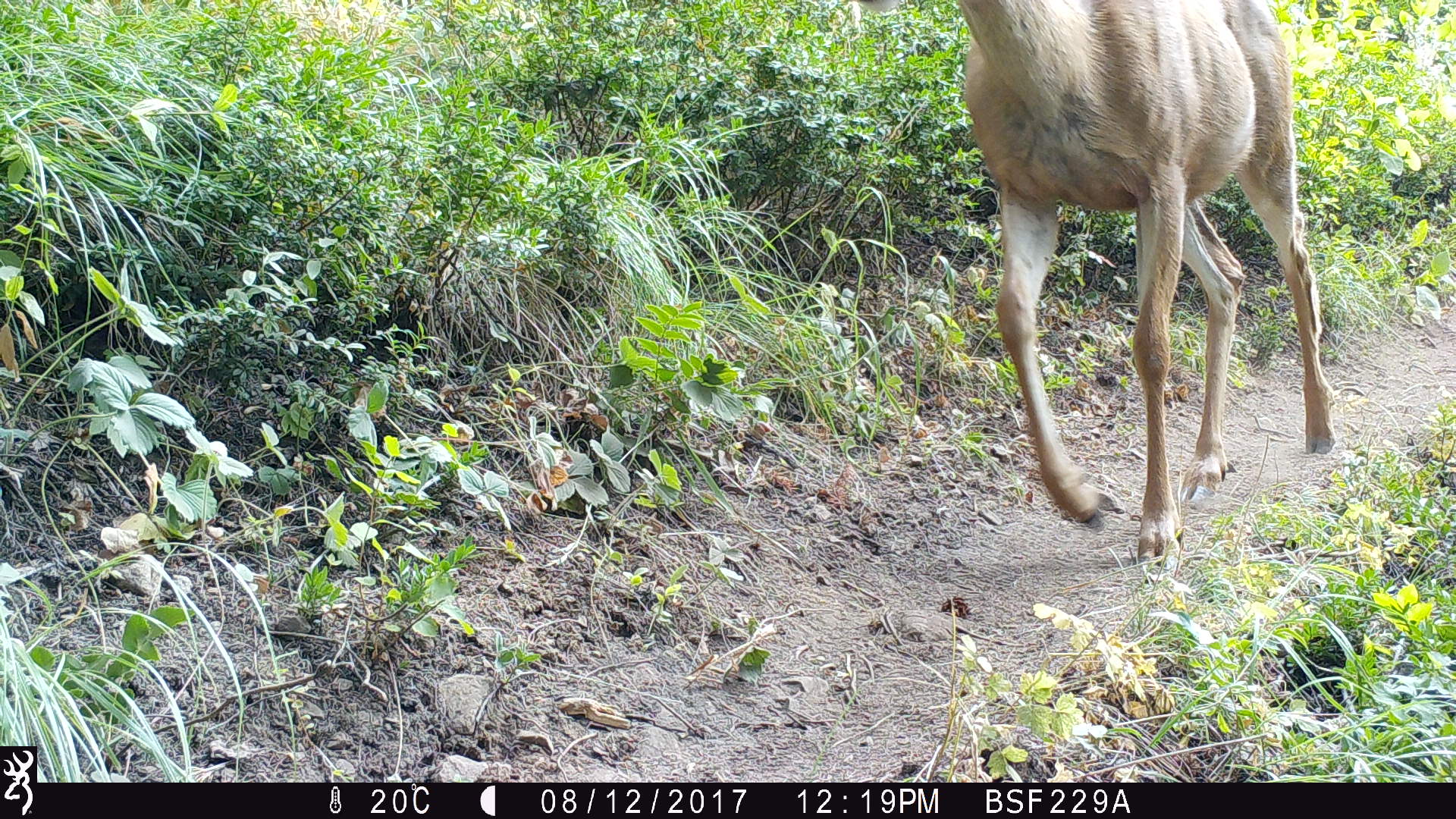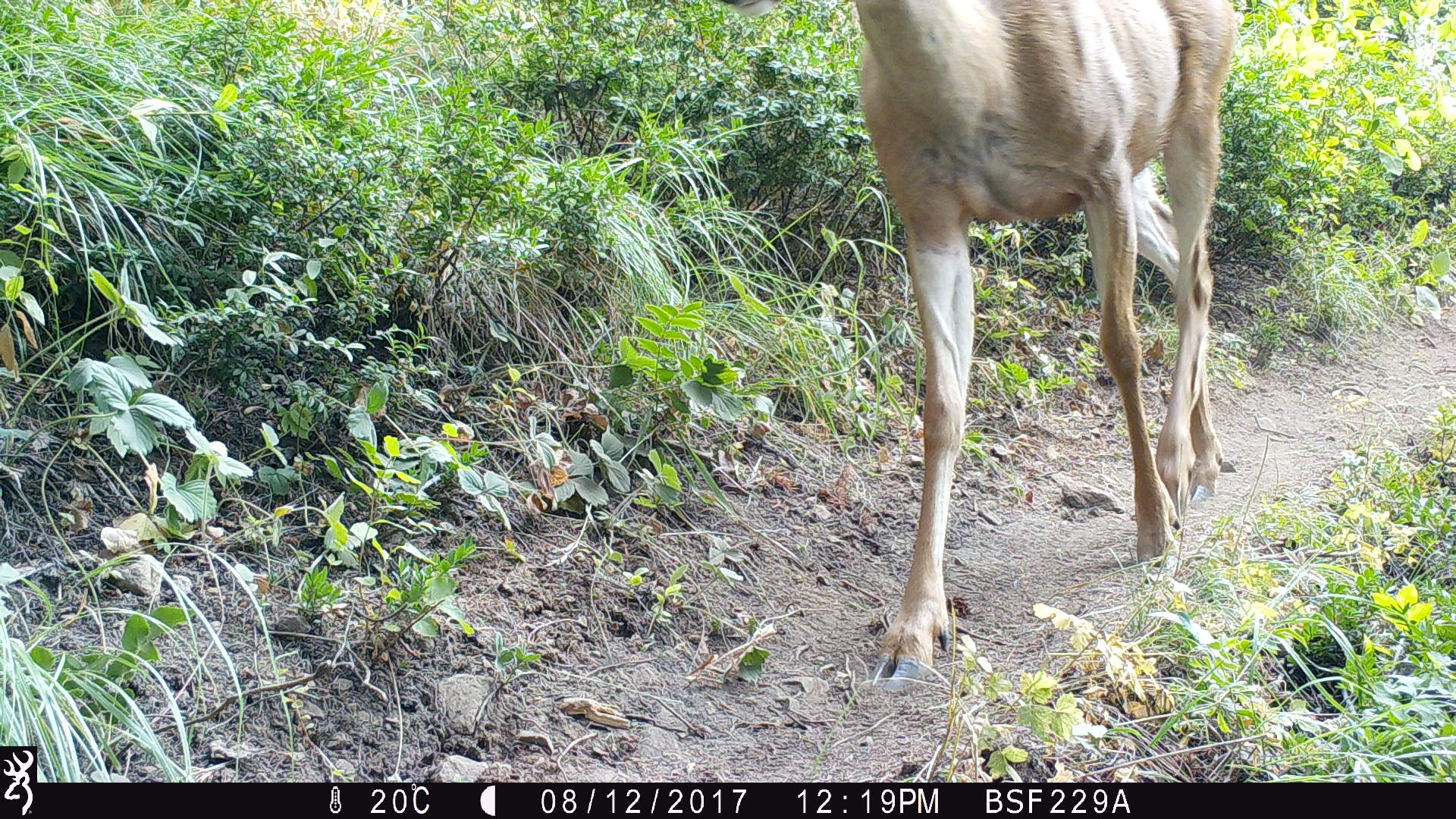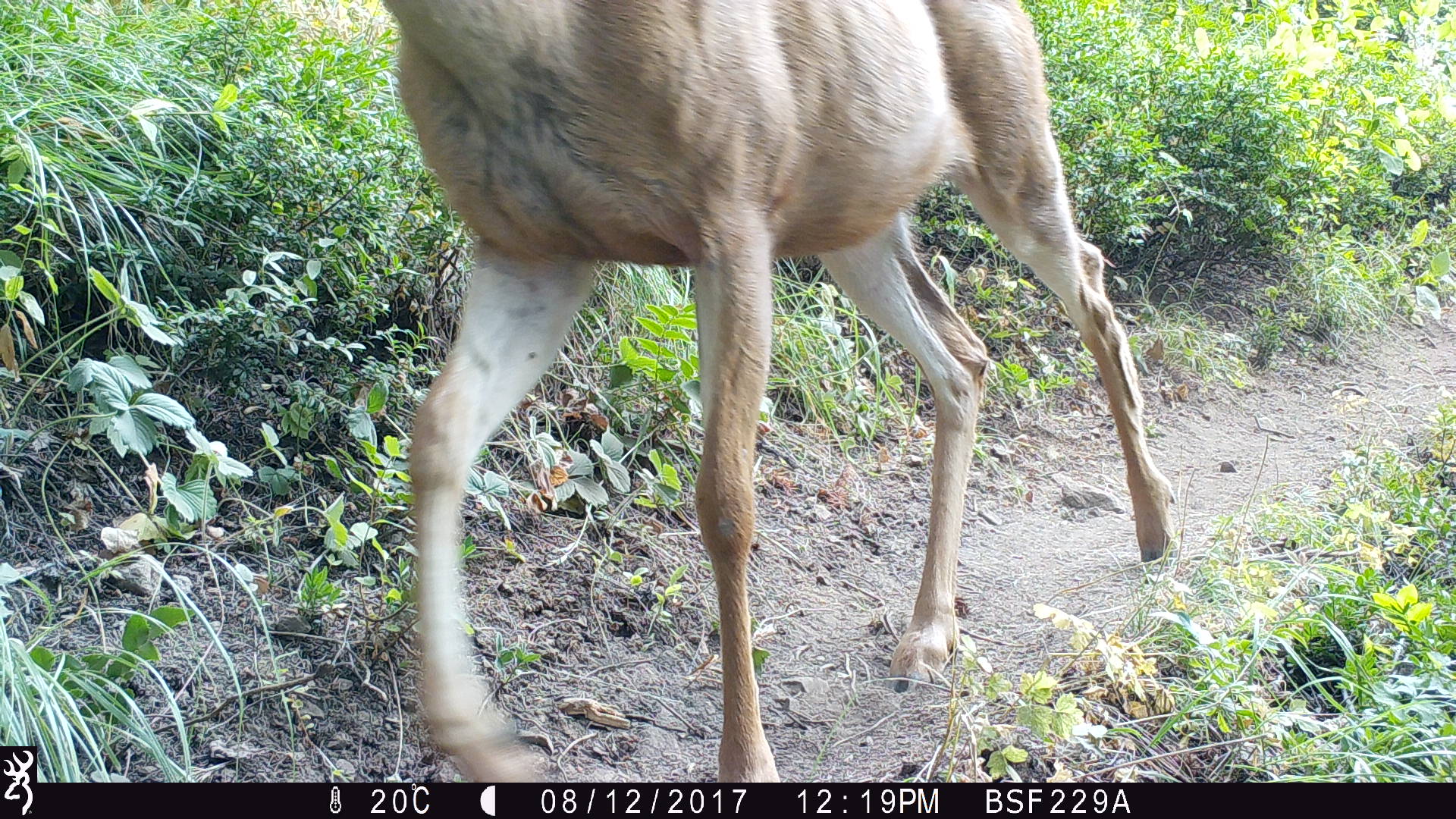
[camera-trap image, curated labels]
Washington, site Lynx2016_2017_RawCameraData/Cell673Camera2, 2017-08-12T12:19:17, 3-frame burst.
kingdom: Animalia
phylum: Chordata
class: Mammalia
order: Artiodactyla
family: Cervidae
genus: Odocoileus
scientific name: Odocoileus hemionus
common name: mule deer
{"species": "Odocoileus hemionus (mule deer)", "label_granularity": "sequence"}